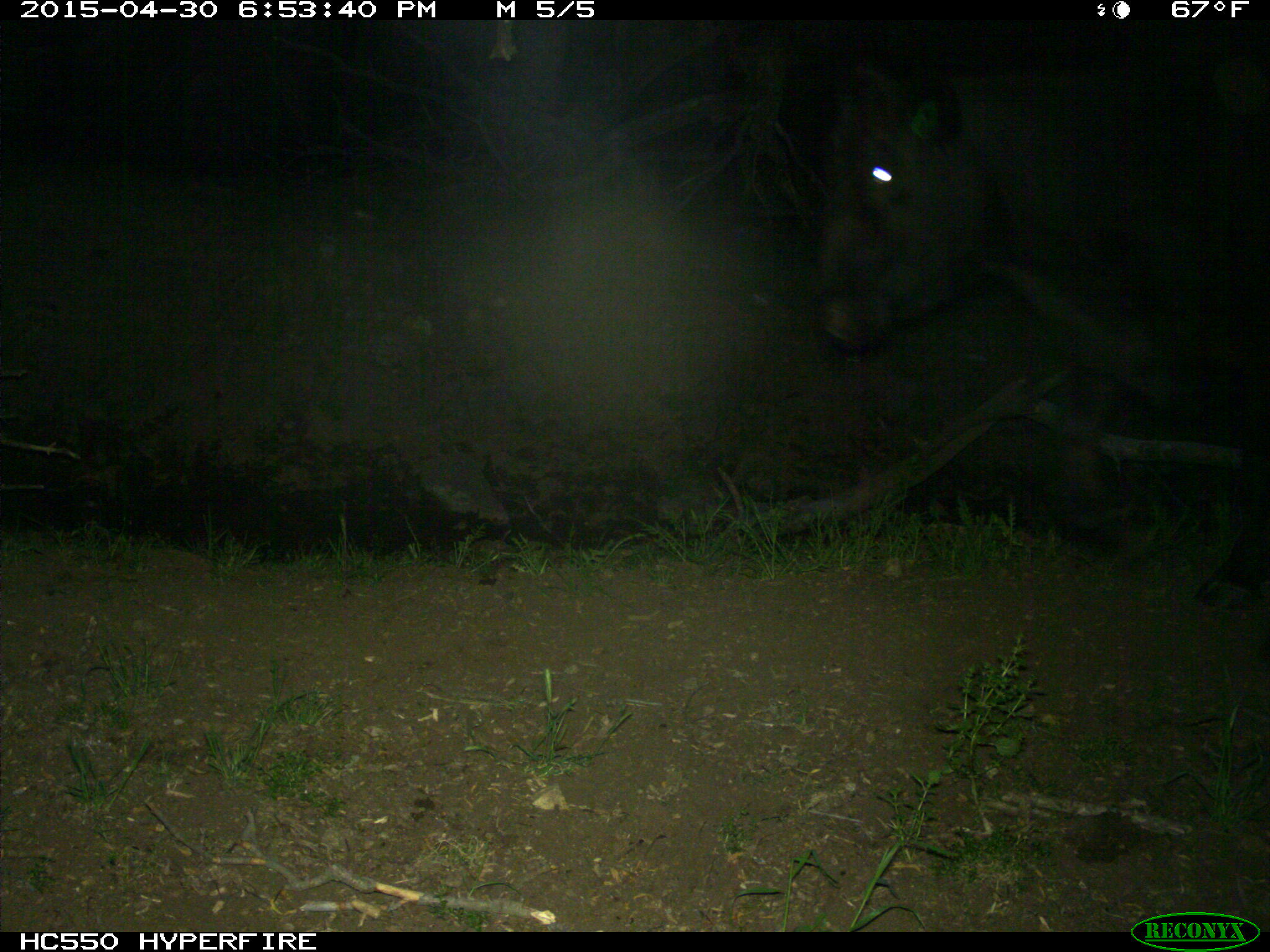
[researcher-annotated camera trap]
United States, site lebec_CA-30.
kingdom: Animalia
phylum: Chordata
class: Mammalia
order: Artiodactyla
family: Bovidae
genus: Bos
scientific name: Bos taurus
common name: domestic cow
Bos taurus (domestic cow).